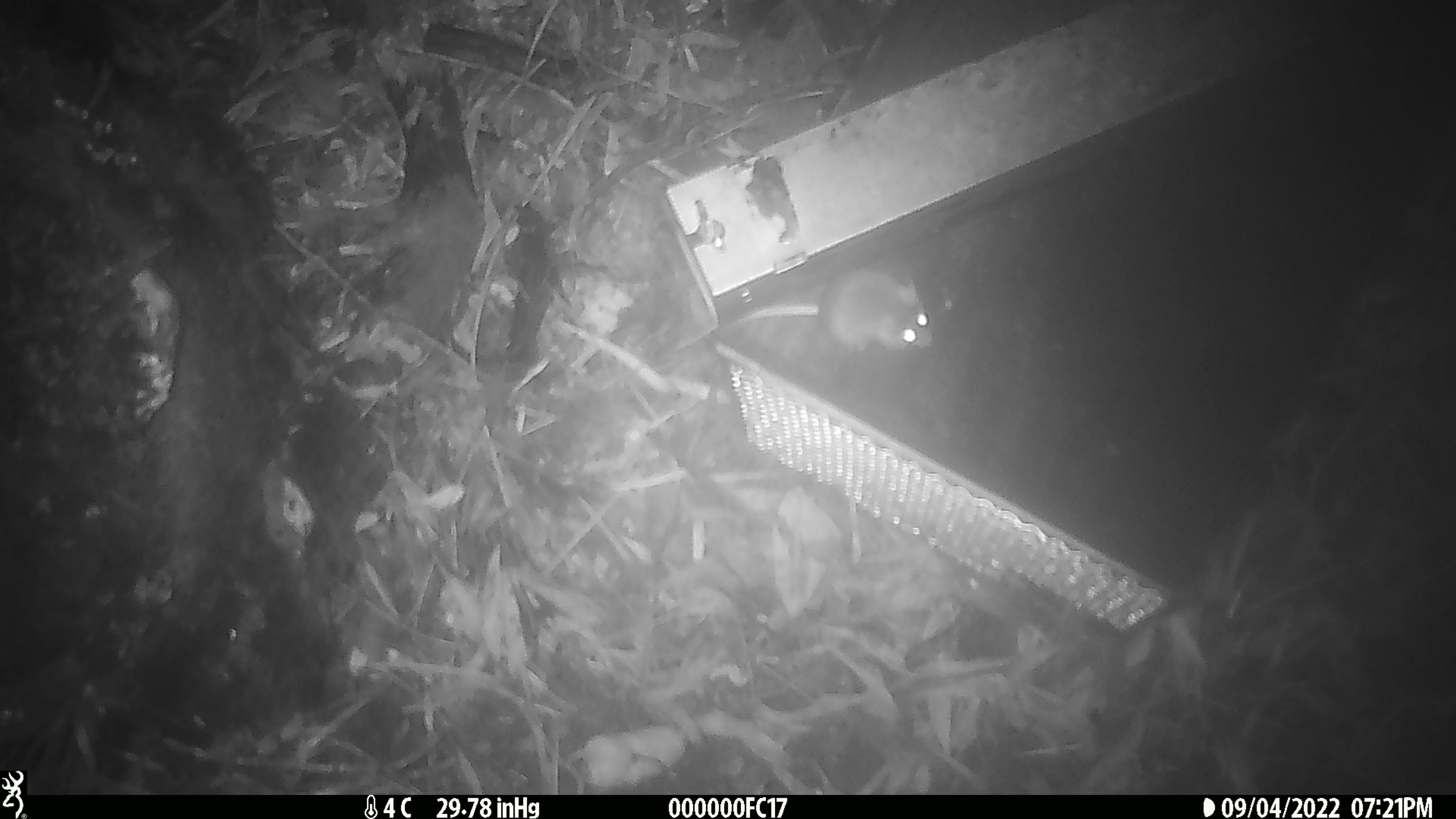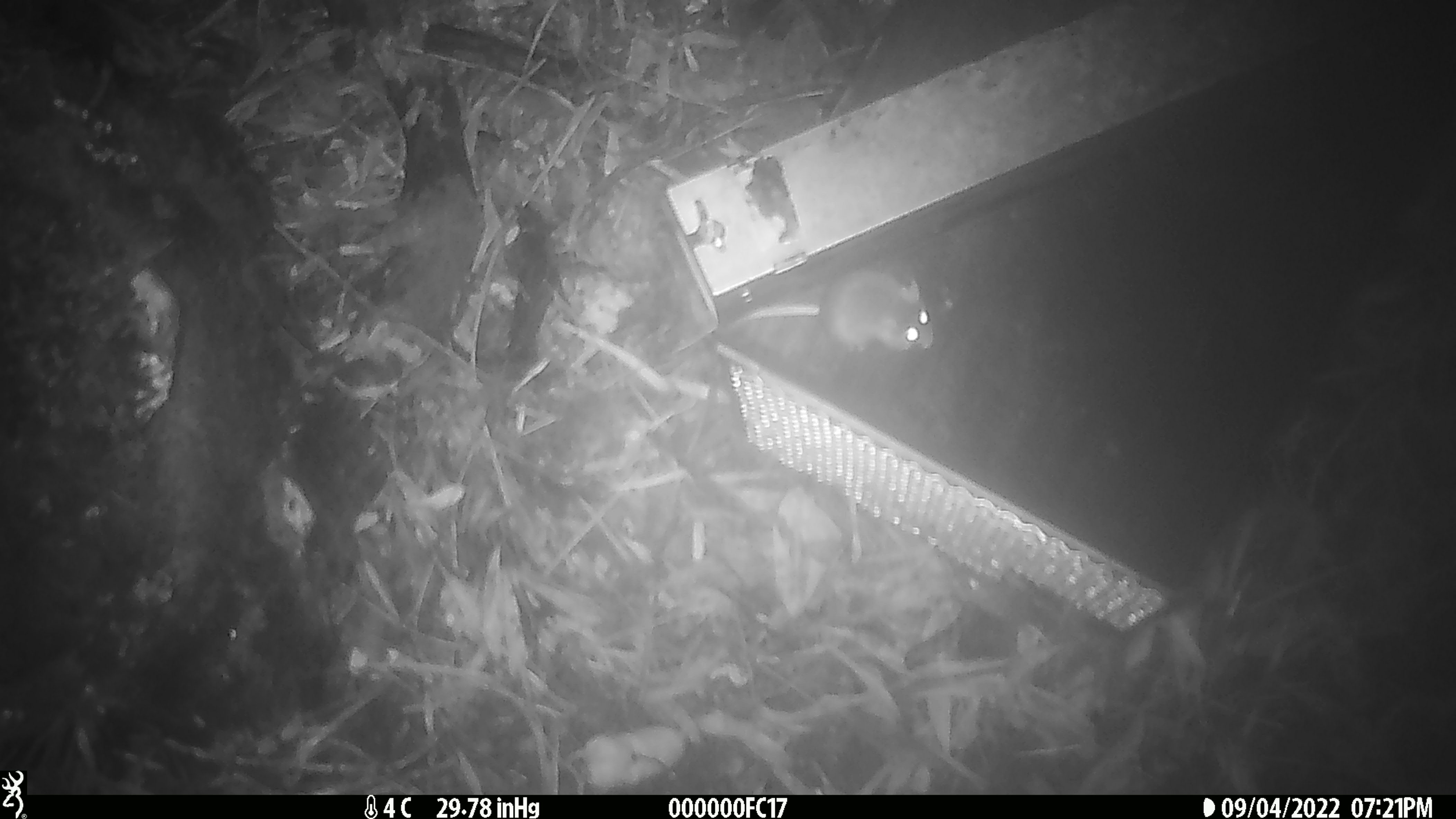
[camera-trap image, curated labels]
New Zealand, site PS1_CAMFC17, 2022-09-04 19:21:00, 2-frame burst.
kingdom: Animalia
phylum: Chordata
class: Mammalia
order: Rodentia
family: Muridae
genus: Mus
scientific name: Mus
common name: mouse